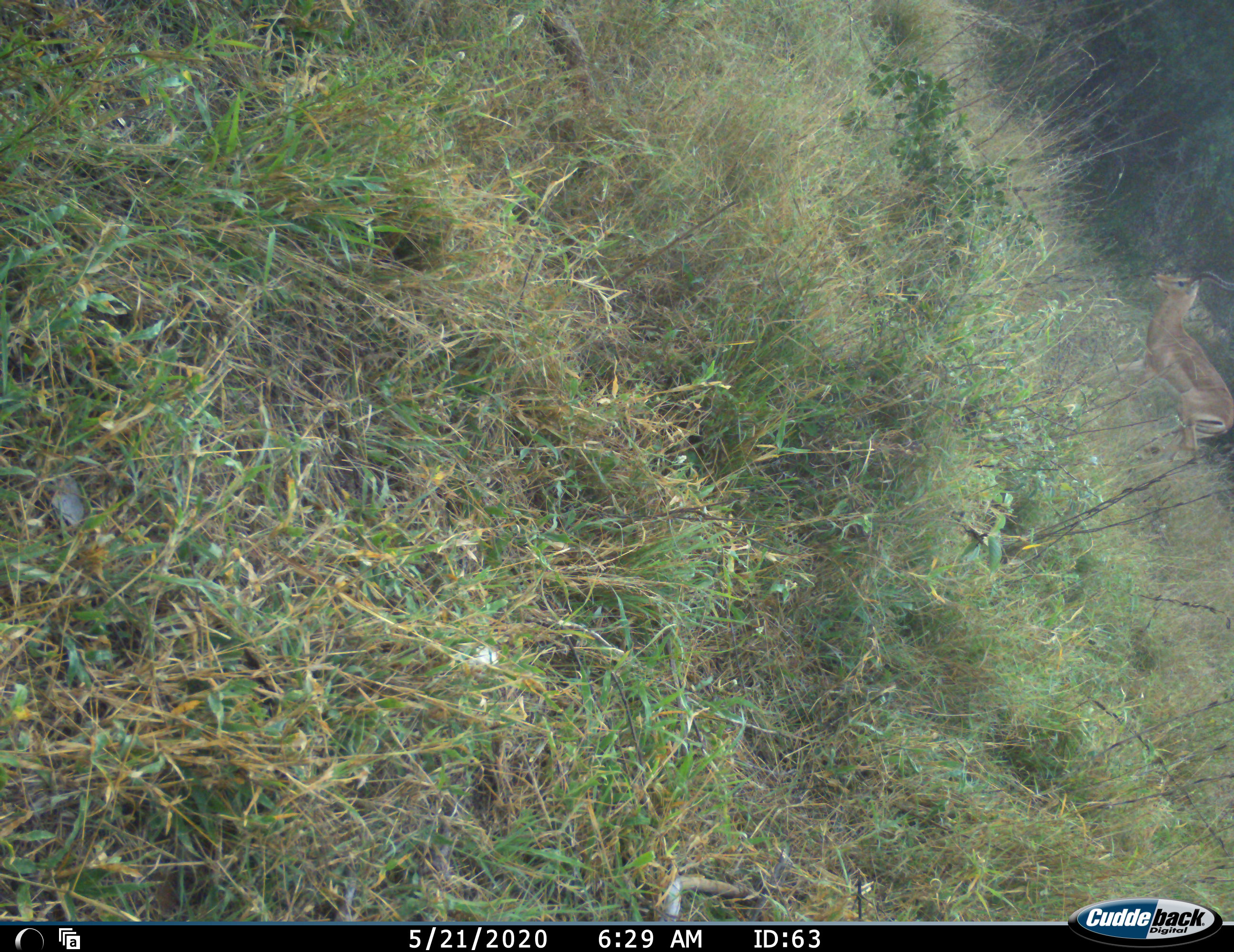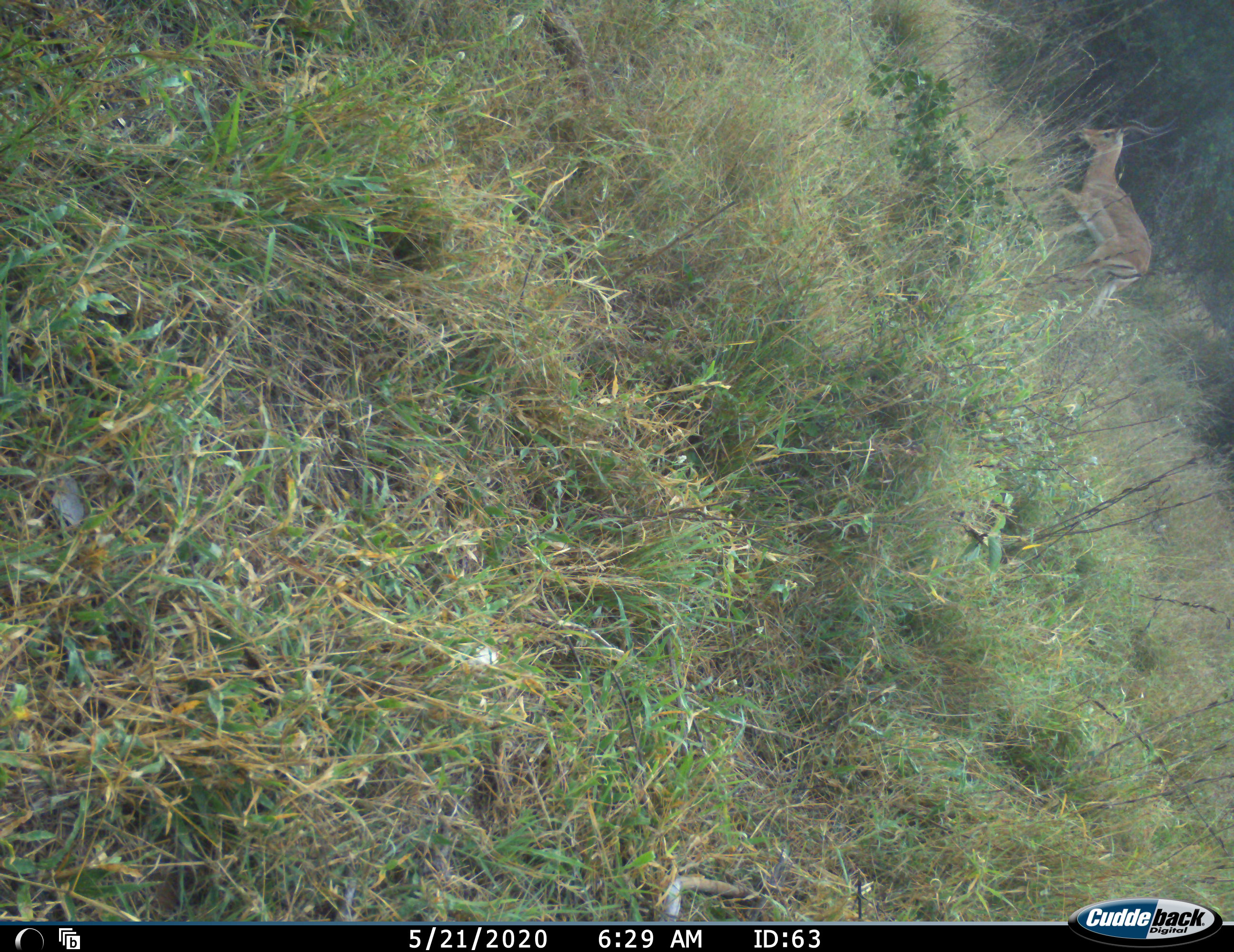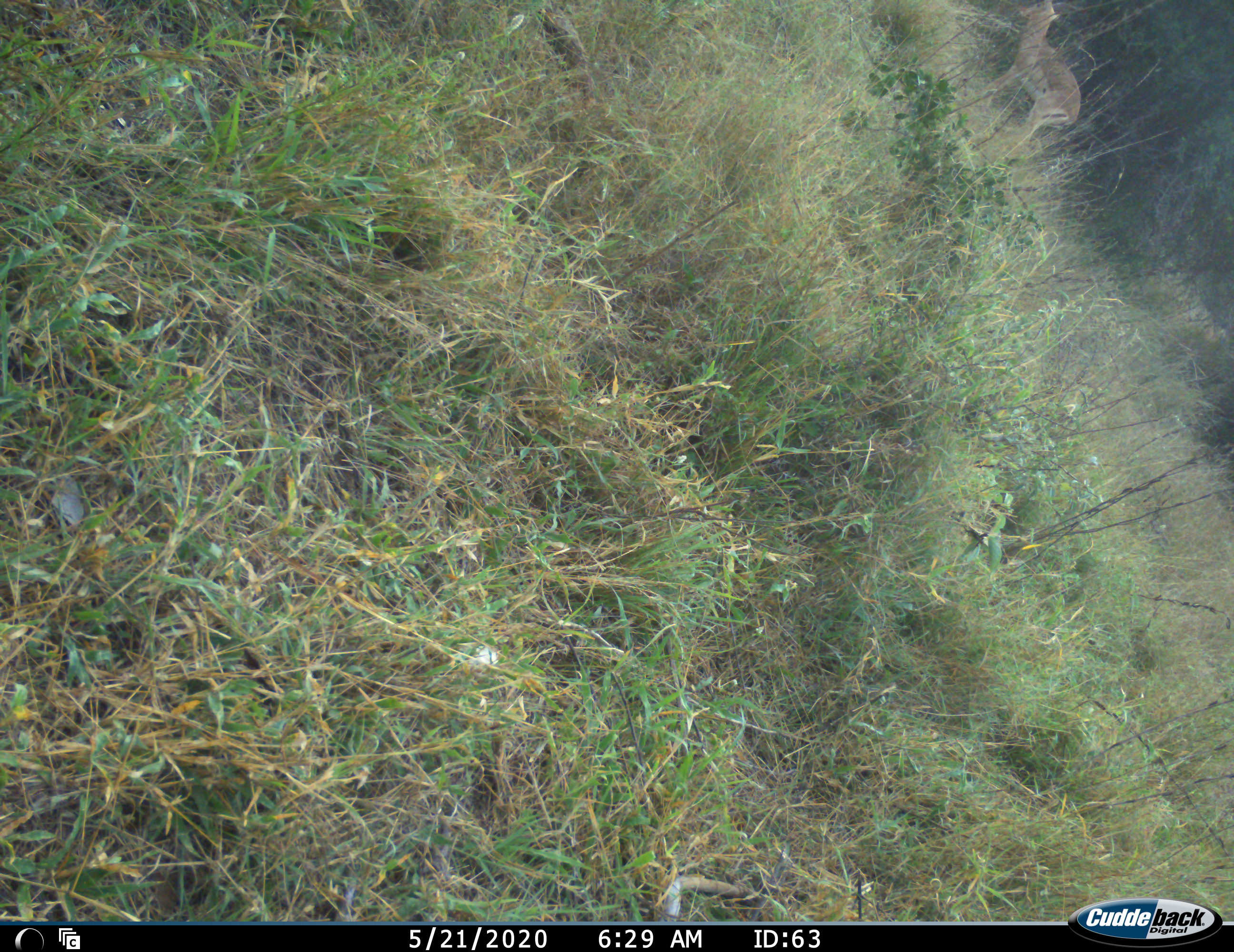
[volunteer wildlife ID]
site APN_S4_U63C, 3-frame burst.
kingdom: Animalia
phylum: Chordata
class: Mammalia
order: Artiodactyla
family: Bovidae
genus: Aepyceros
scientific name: Aepyceros melampus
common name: impala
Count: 1.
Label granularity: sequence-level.